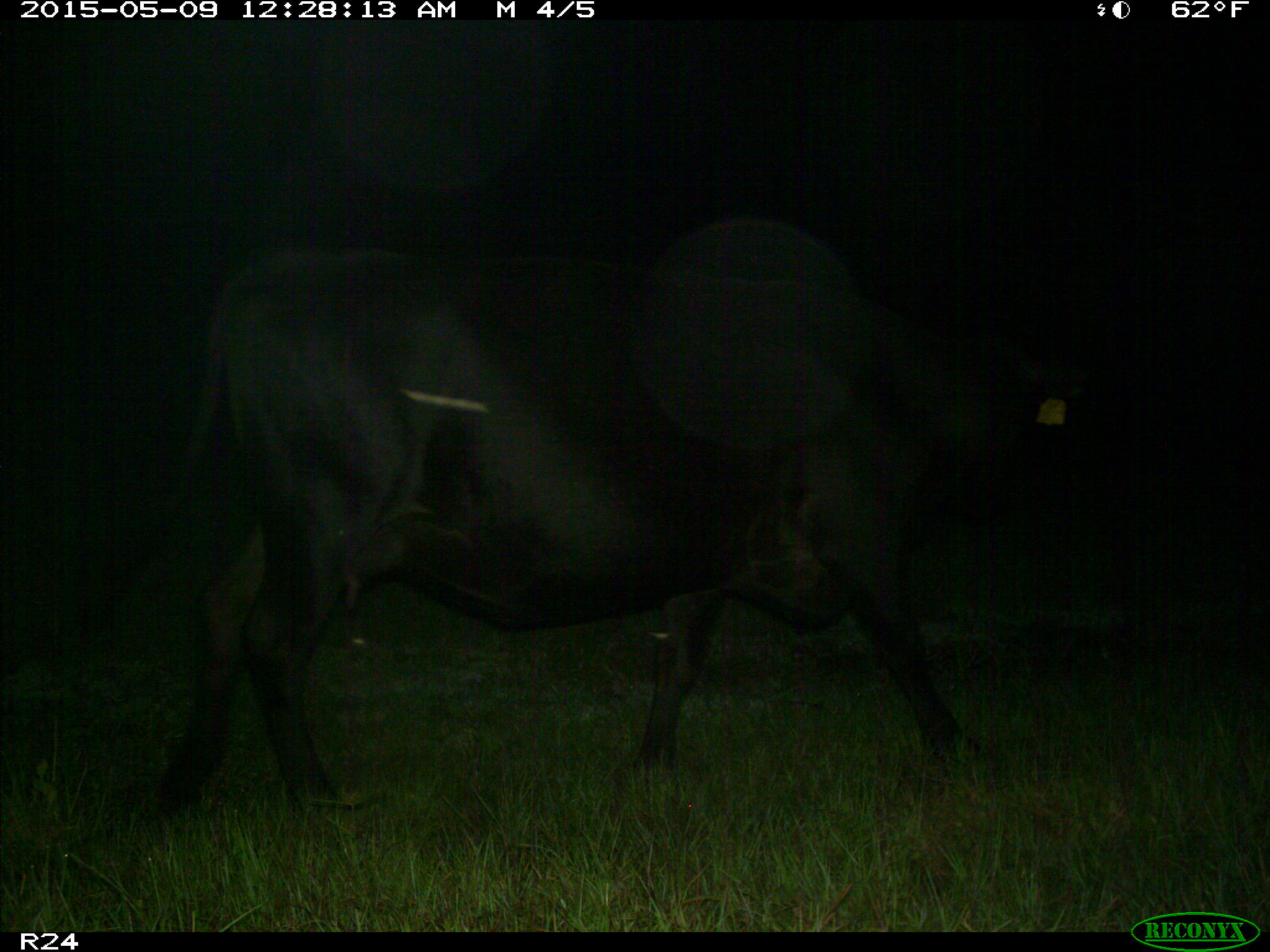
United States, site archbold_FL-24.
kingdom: Animalia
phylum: Chordata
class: Mammalia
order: Artiodactyla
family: Bovidae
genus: Bos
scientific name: Bos taurus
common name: domestic cow